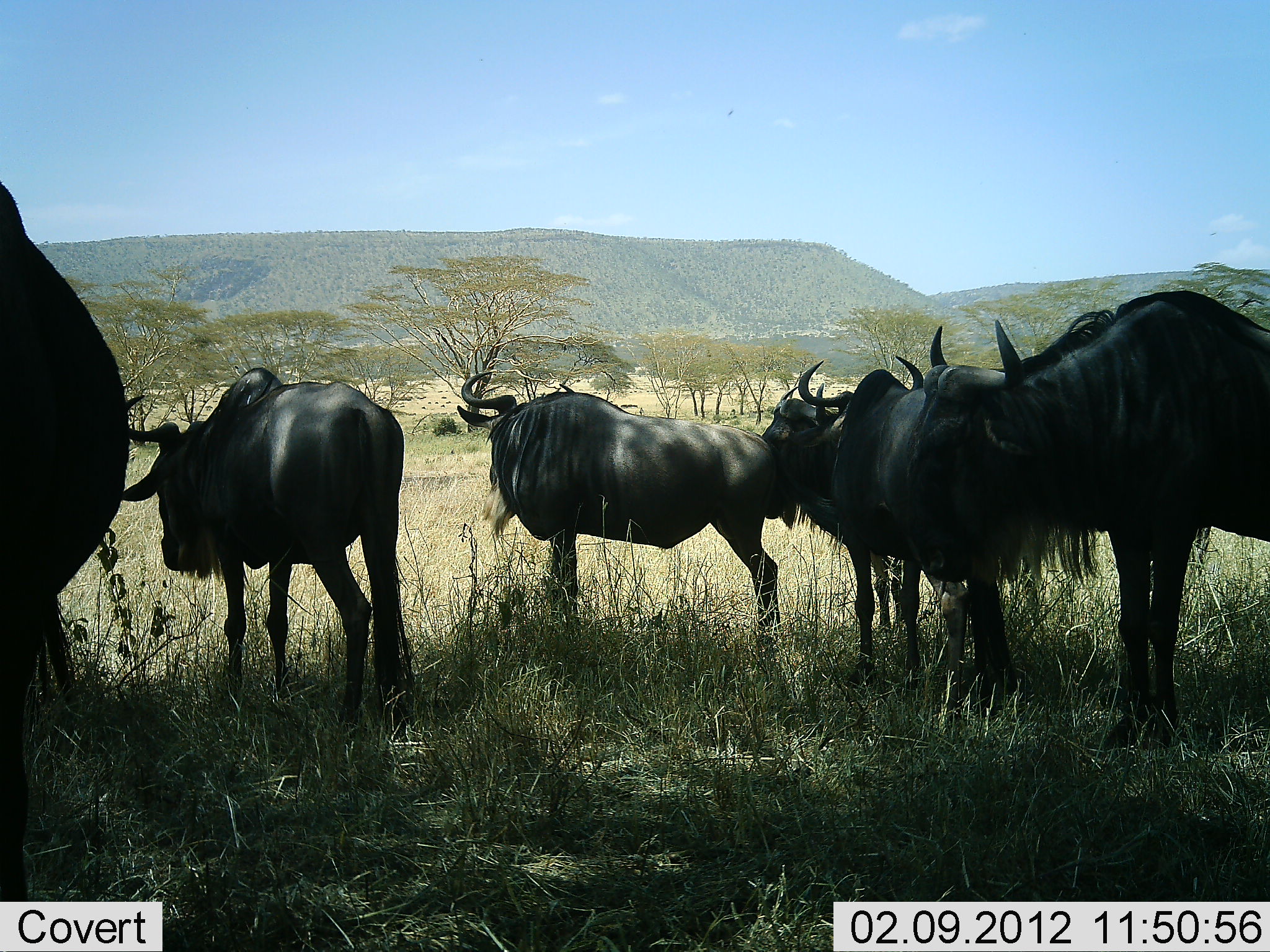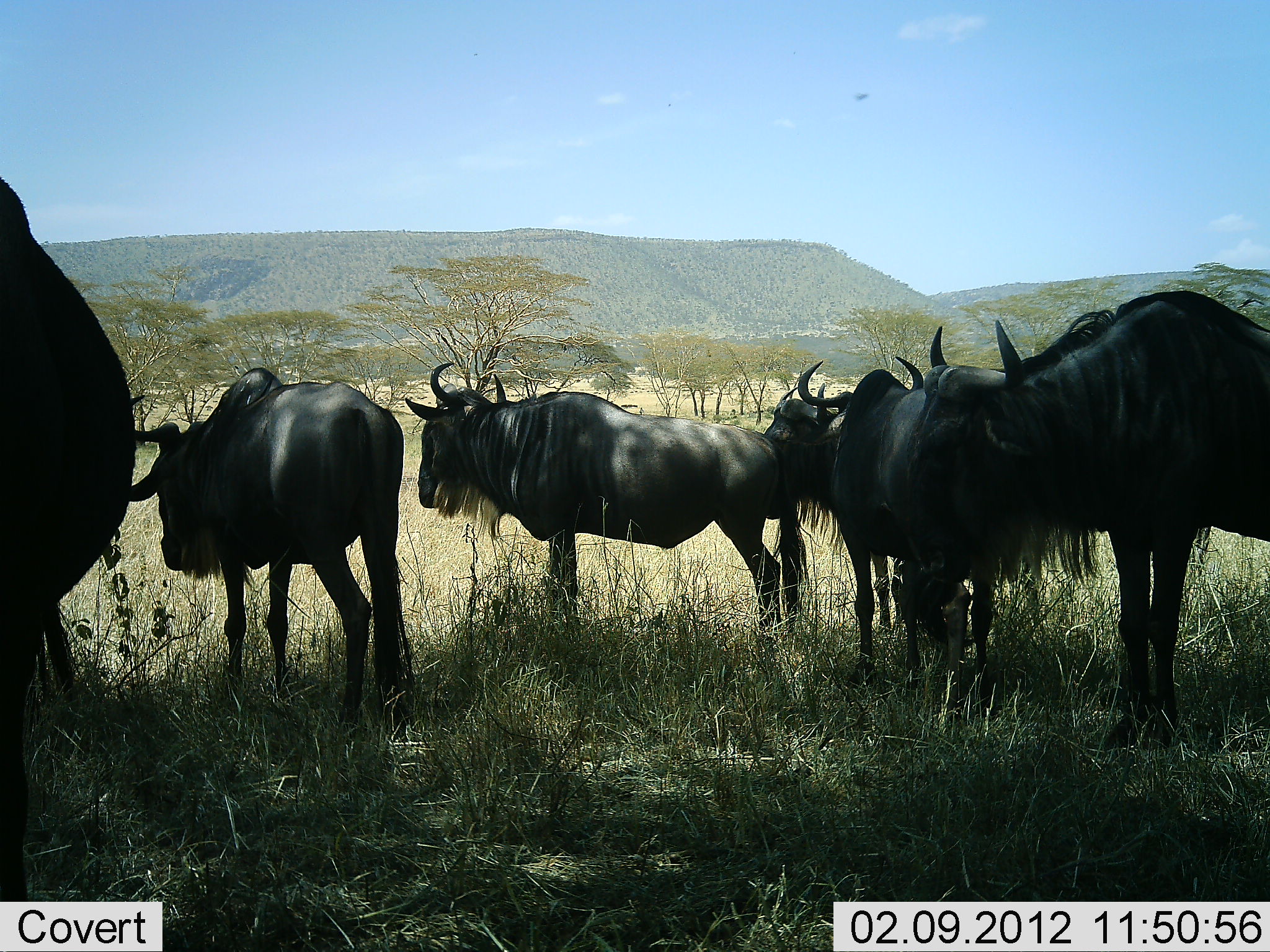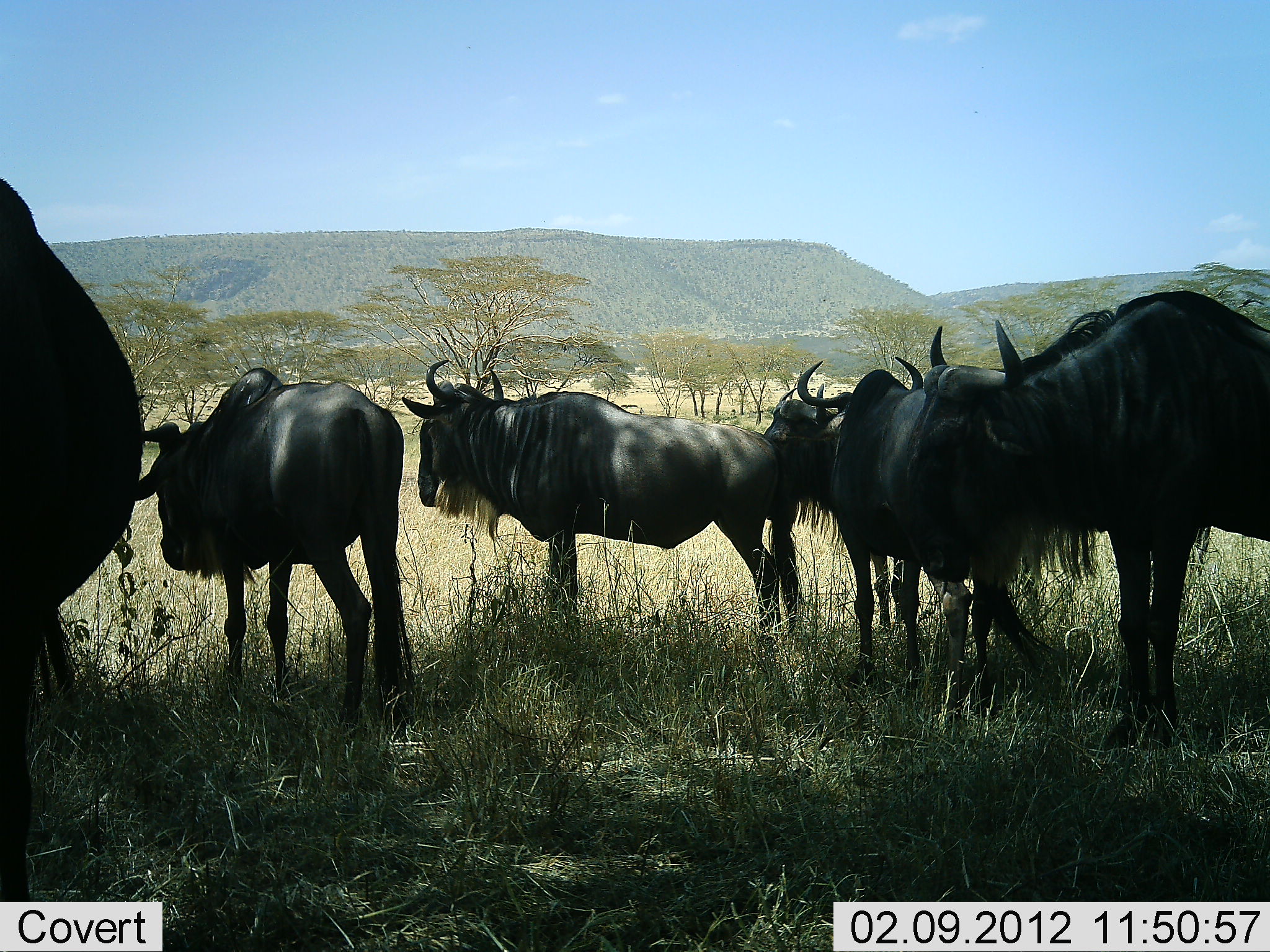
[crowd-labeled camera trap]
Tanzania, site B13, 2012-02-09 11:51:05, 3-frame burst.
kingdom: Animalia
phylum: Chordata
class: Mammalia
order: Artiodactyla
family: Bovidae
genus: Connochaetes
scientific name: Connochaetes taurinus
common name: blue wildebeest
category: wildebeest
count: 6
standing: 100%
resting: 0%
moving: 6%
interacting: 0%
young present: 0%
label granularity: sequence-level